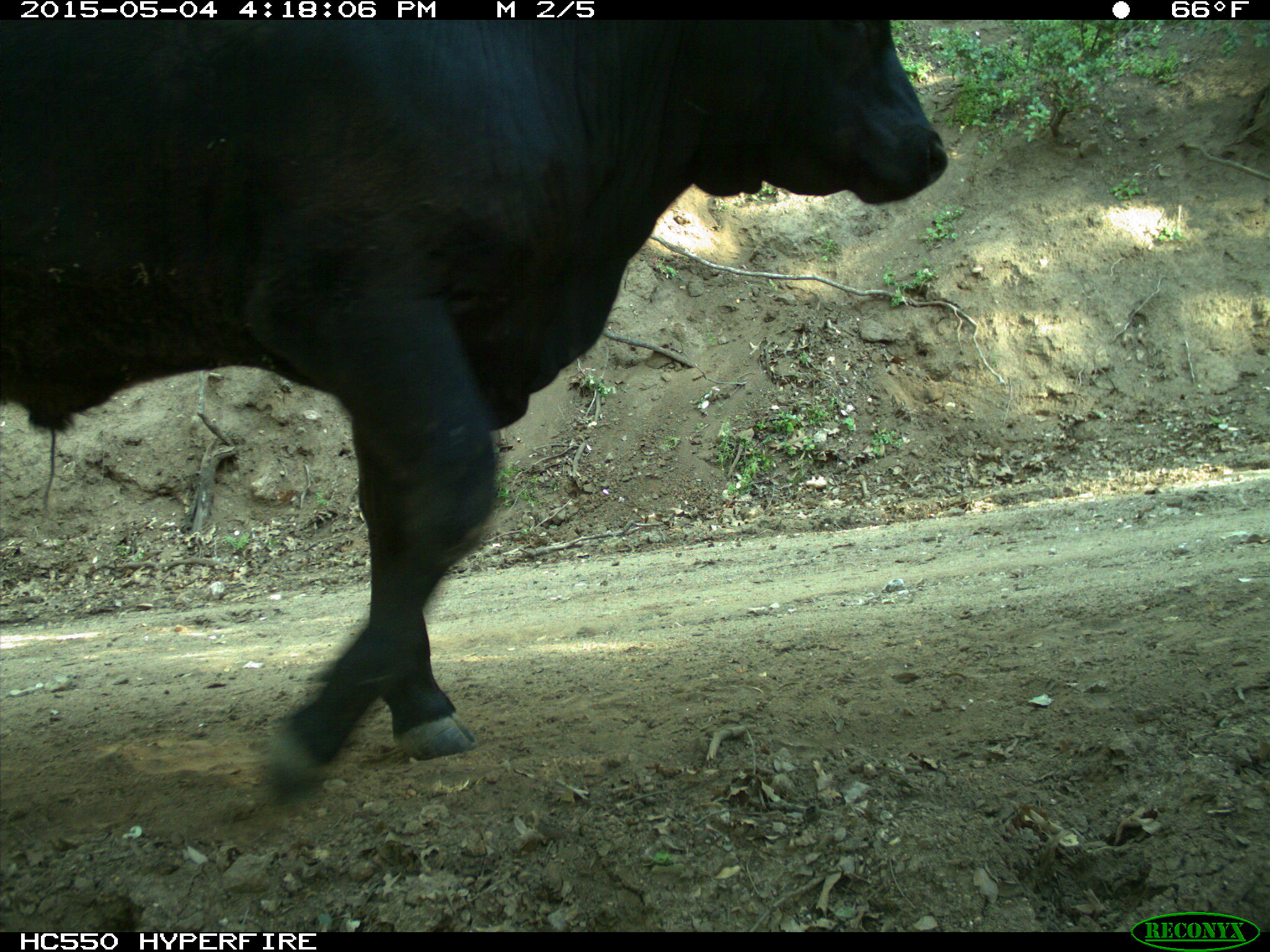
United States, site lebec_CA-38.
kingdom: Animalia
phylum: Chordata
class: Mammalia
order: Artiodactyla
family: Bovidae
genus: Bos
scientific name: Bos taurus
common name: domestic cow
Bos taurus (domestic cow).